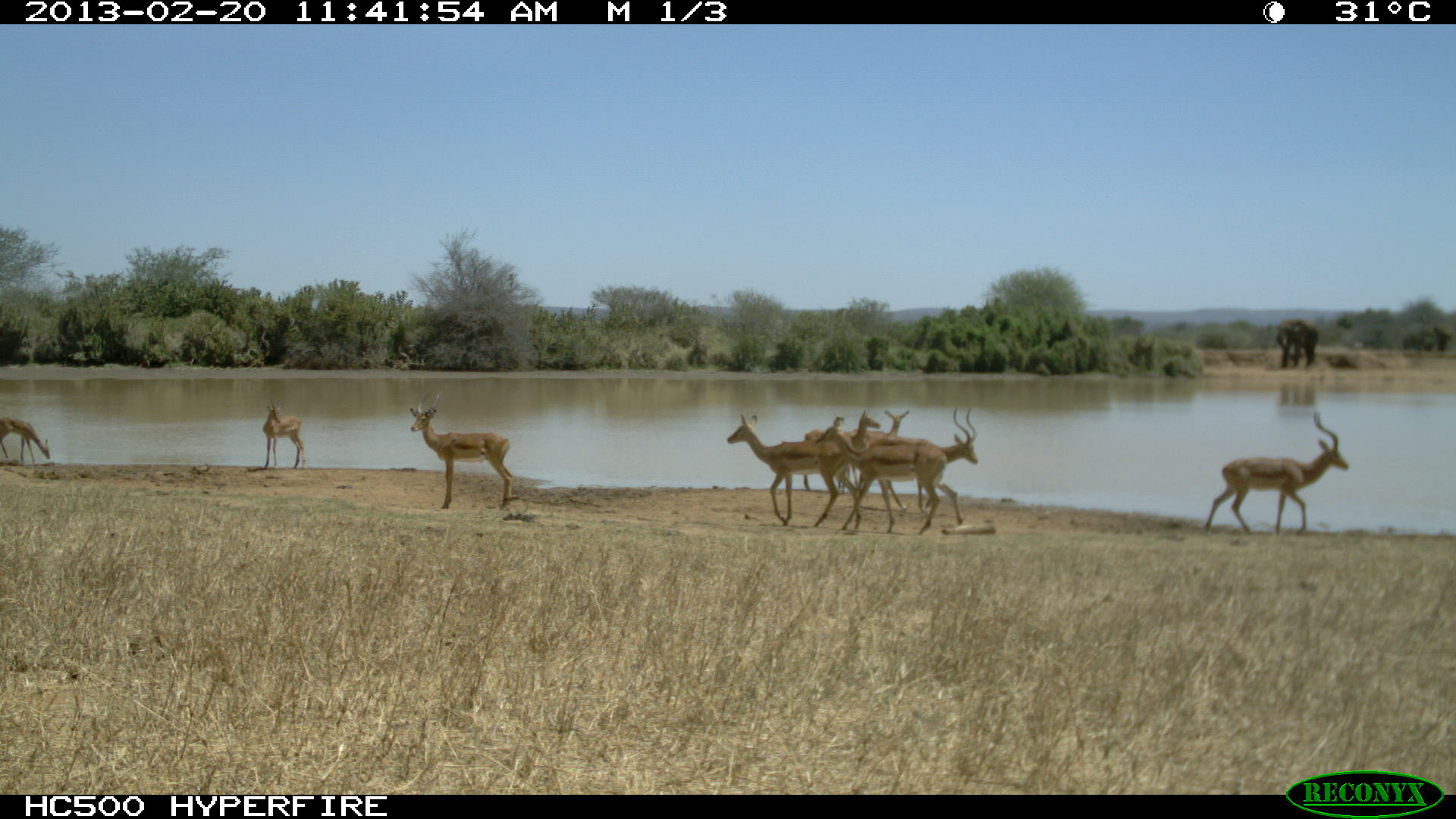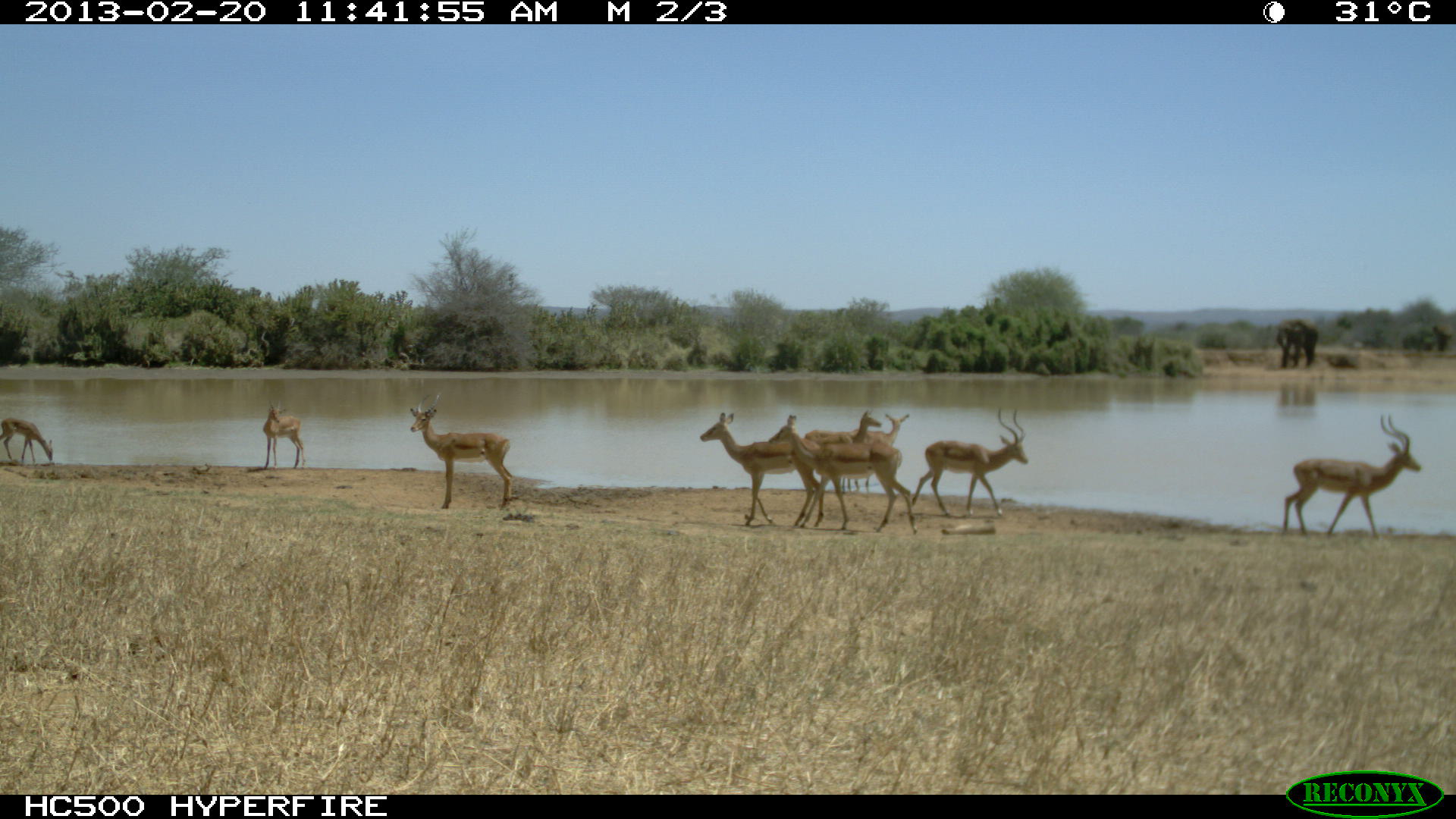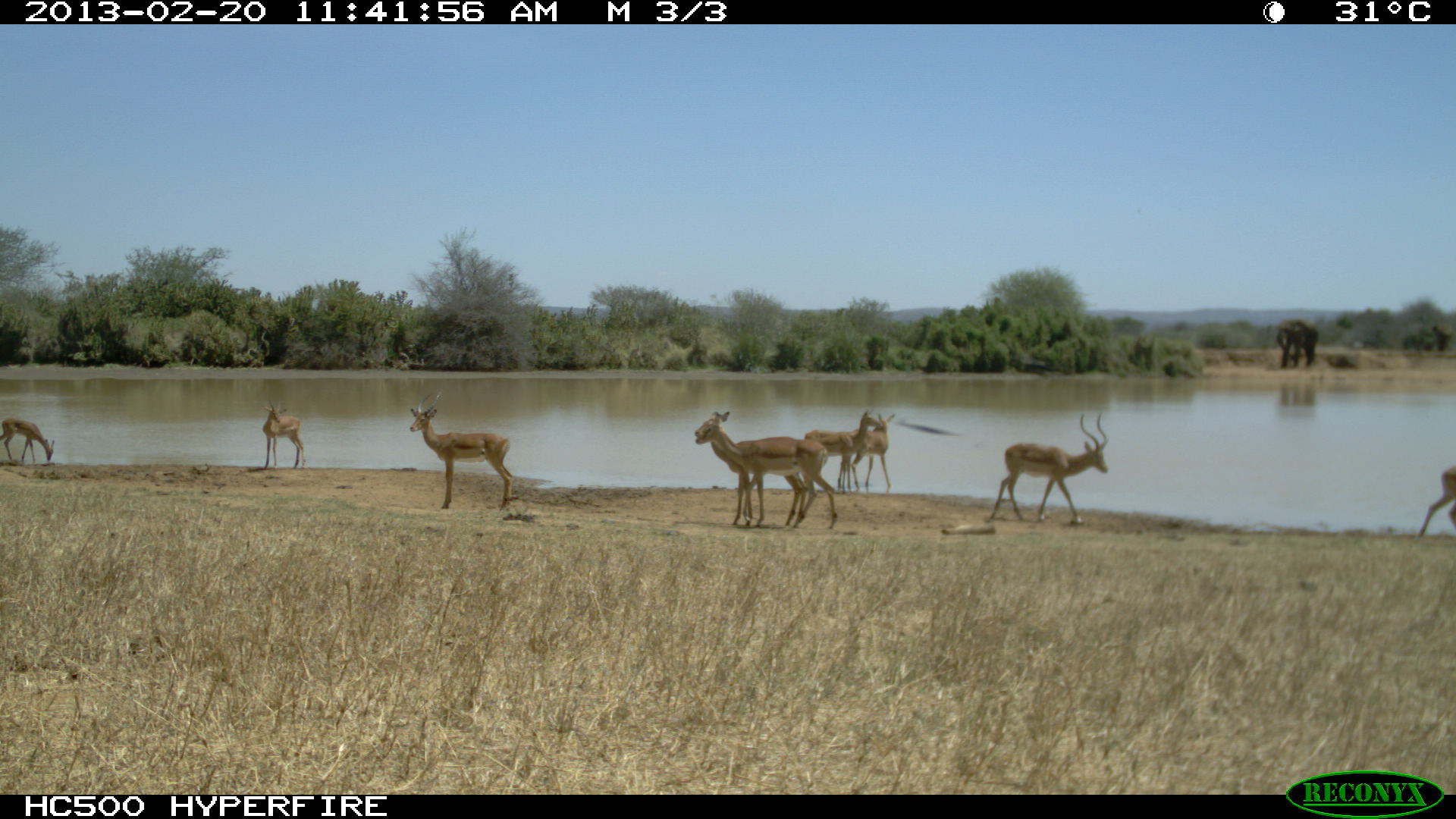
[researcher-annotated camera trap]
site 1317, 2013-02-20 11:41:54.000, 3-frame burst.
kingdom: Animalia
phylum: Chordata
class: Mammalia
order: Artiodactyla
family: Bovidae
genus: Aepyceros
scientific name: Aepyceros melampus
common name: impala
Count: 8.